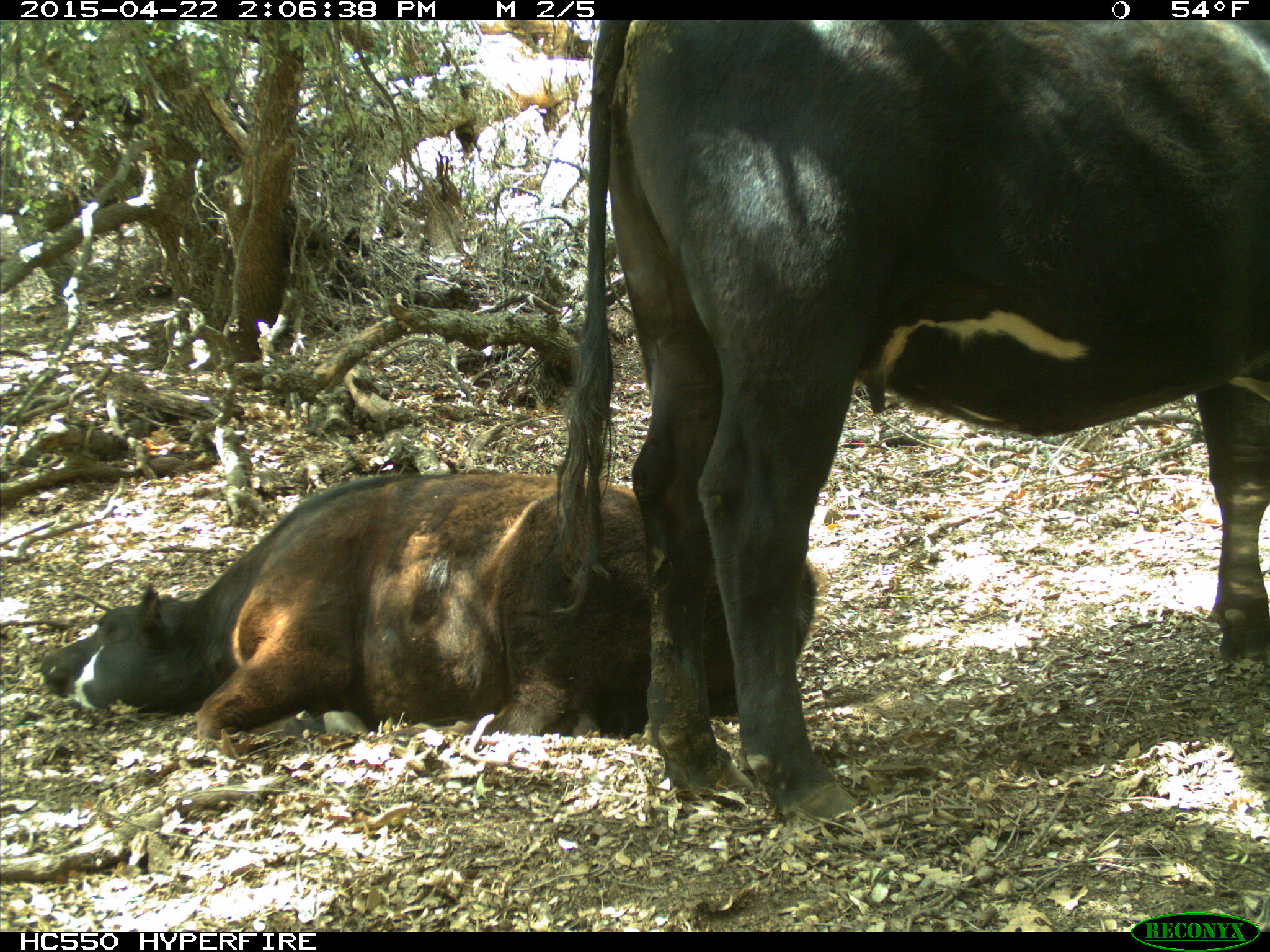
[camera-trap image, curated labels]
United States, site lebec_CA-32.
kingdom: Animalia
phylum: Chordata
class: Mammalia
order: Artiodactyla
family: Bovidae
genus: Bos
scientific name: Bos taurus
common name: domestic cow